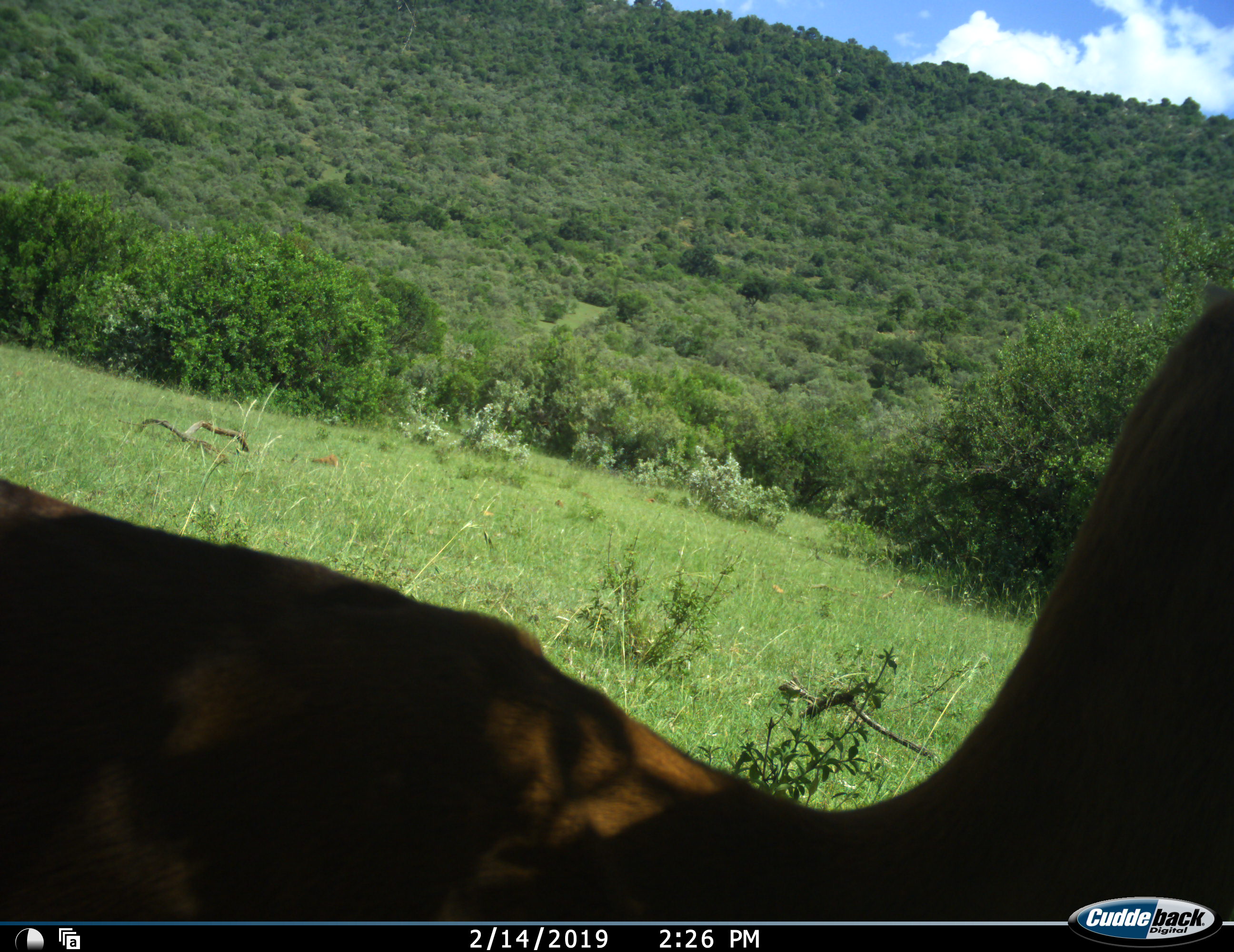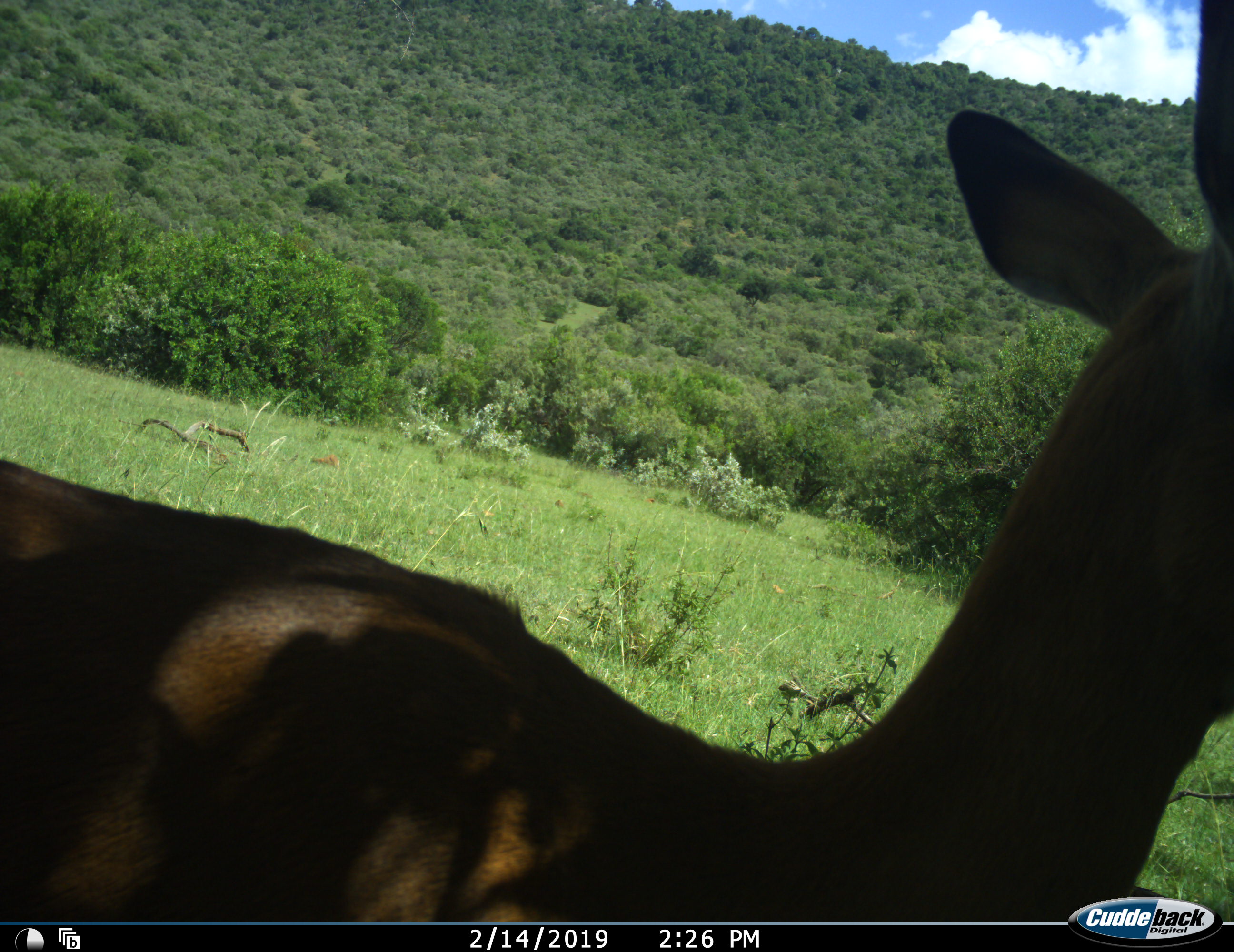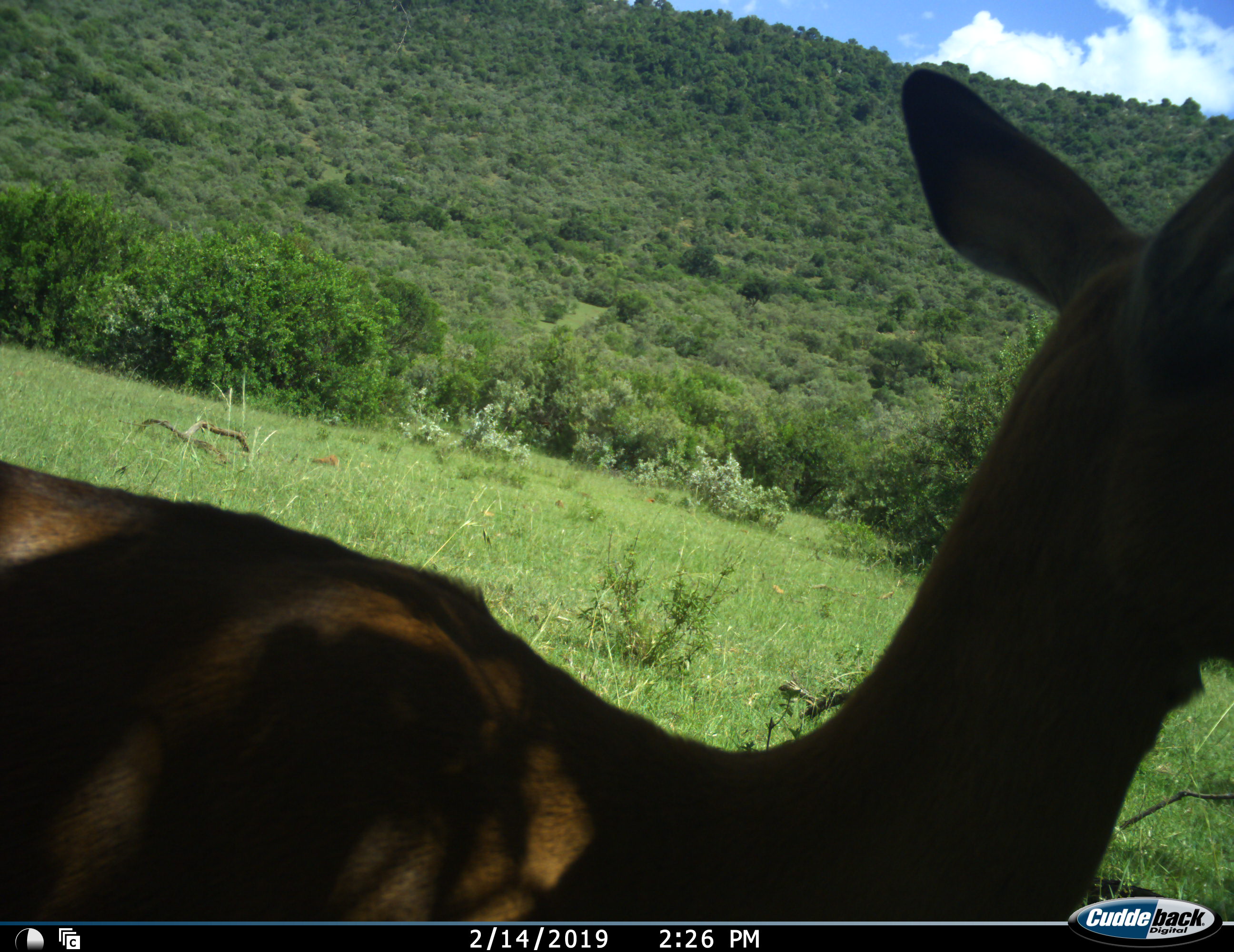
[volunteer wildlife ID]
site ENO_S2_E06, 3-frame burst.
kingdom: Animalia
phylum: Chordata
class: Mammalia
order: Artiodactyla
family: Bovidae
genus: Aepyceros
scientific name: Aepyceros melampus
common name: impala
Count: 1.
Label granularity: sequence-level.